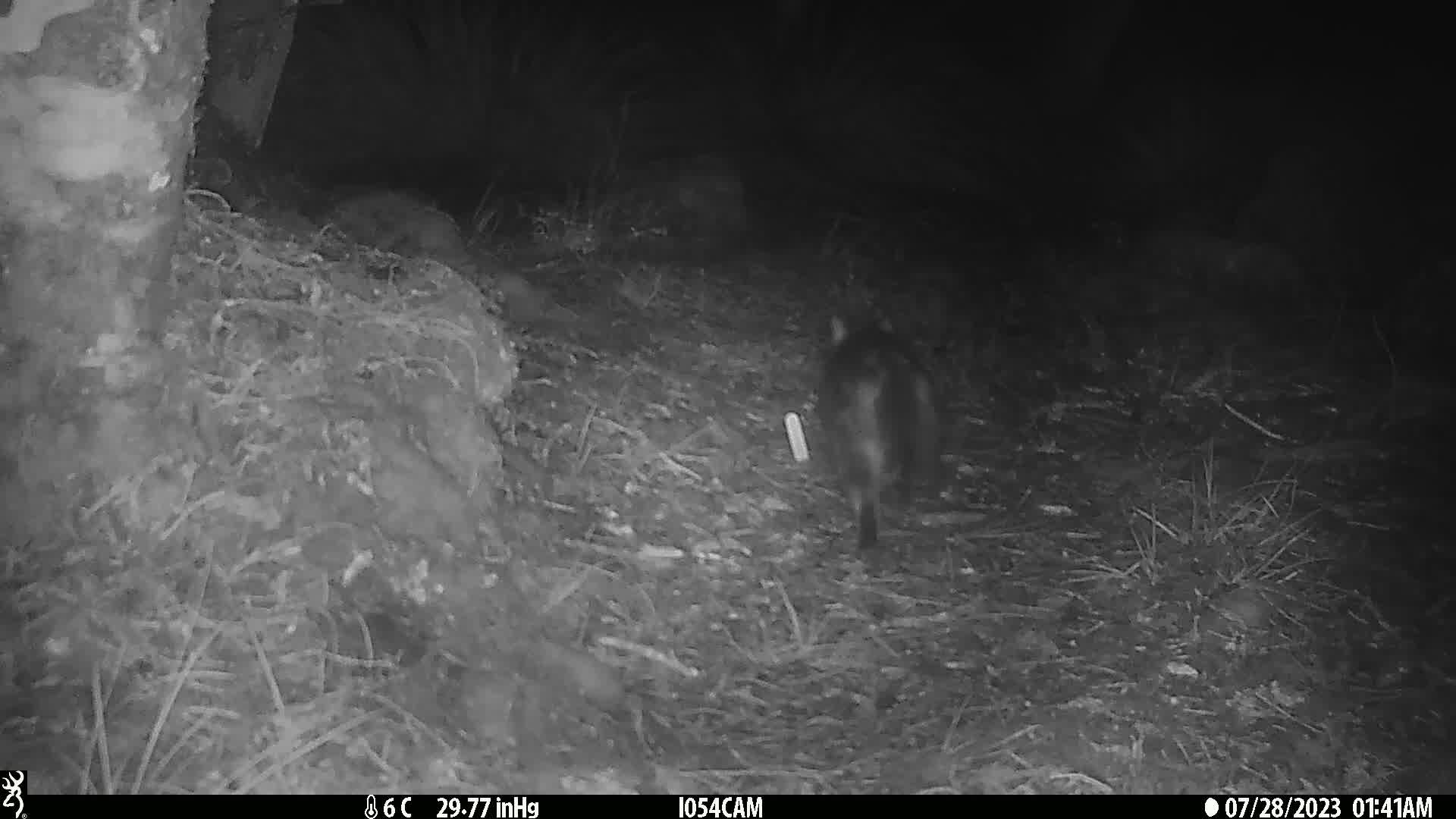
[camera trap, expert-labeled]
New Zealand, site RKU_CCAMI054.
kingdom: Animalia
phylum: Chordata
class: Mammalia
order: Carnivora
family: Felidae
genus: Felis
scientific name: Felis catus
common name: domestic cat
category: cat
Cat (domestic cat) (Felis catus).